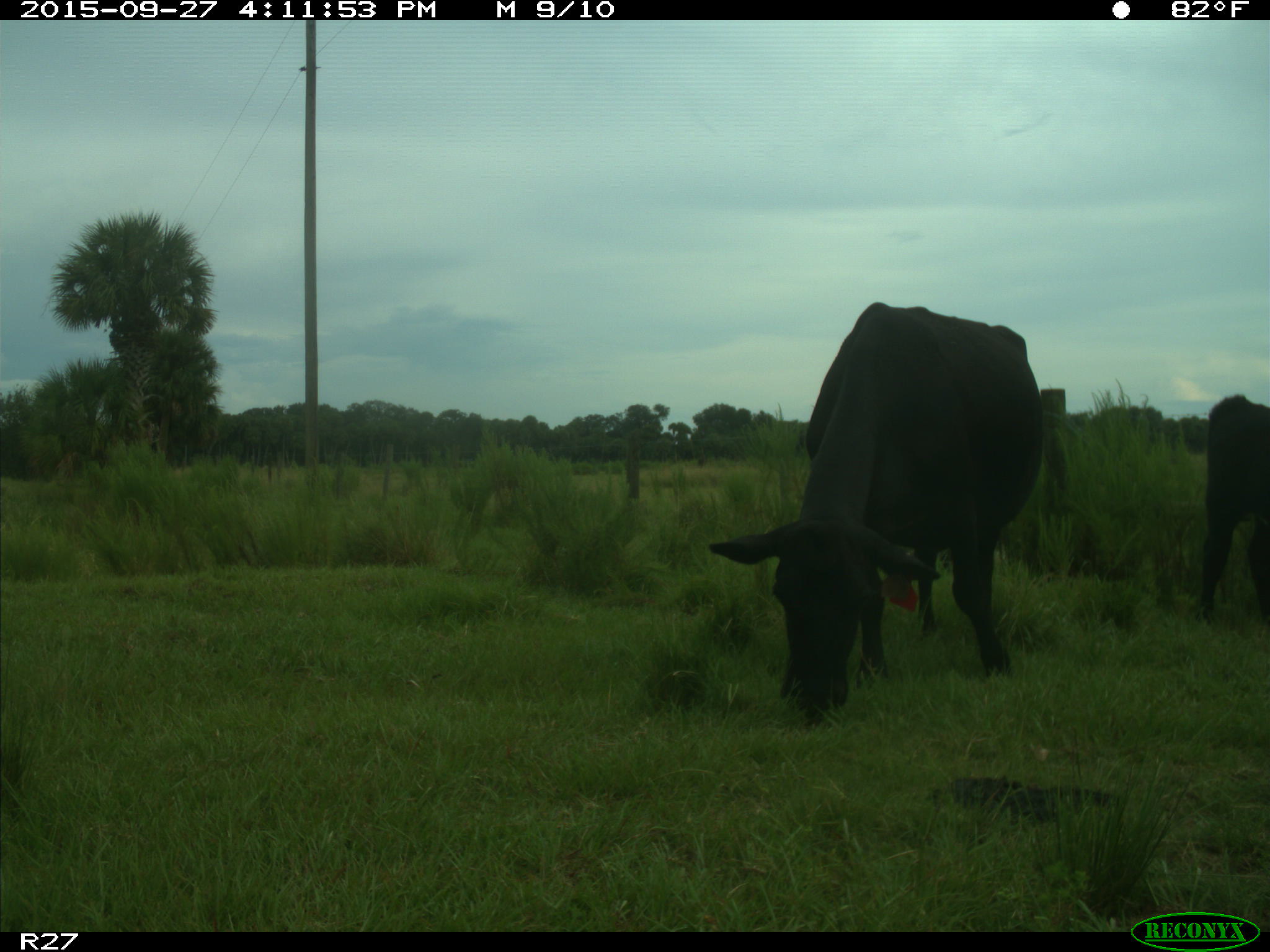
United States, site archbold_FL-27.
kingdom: Animalia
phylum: Chordata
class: Mammalia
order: Artiodactyla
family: Bovidae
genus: Bos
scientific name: Bos taurus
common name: domestic cow